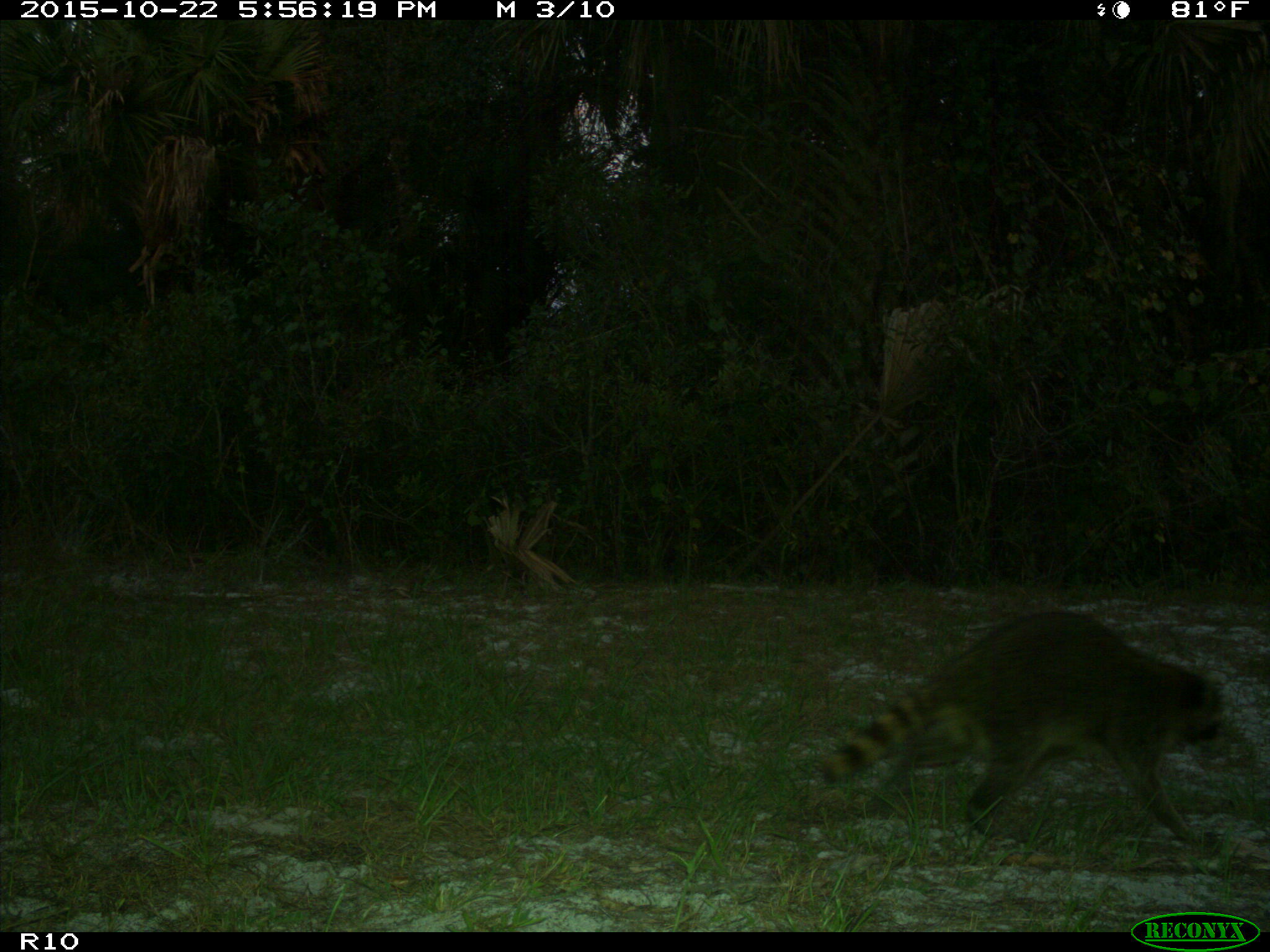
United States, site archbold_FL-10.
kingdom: Animalia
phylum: Chordata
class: Mammalia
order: Carnivora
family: Procyonidae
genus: Procyon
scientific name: Procyon lotor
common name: common raccoon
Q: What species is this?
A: Procyon lotor (common raccoon).